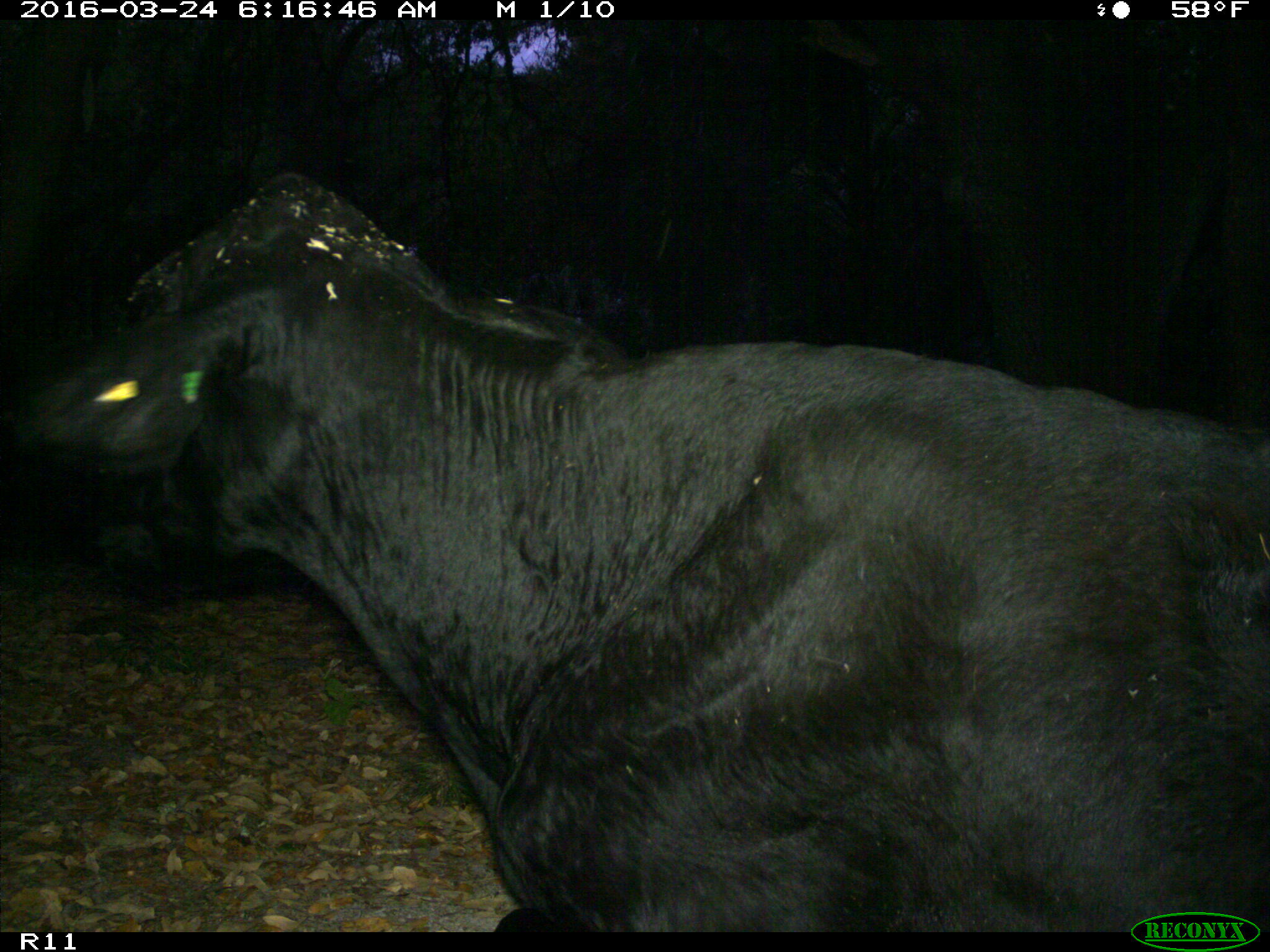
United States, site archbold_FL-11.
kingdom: Animalia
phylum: Chordata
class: Mammalia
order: Artiodactyla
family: Bovidae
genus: Bos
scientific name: Bos taurus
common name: domestic cow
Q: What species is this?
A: Bos taurus (domestic cow).